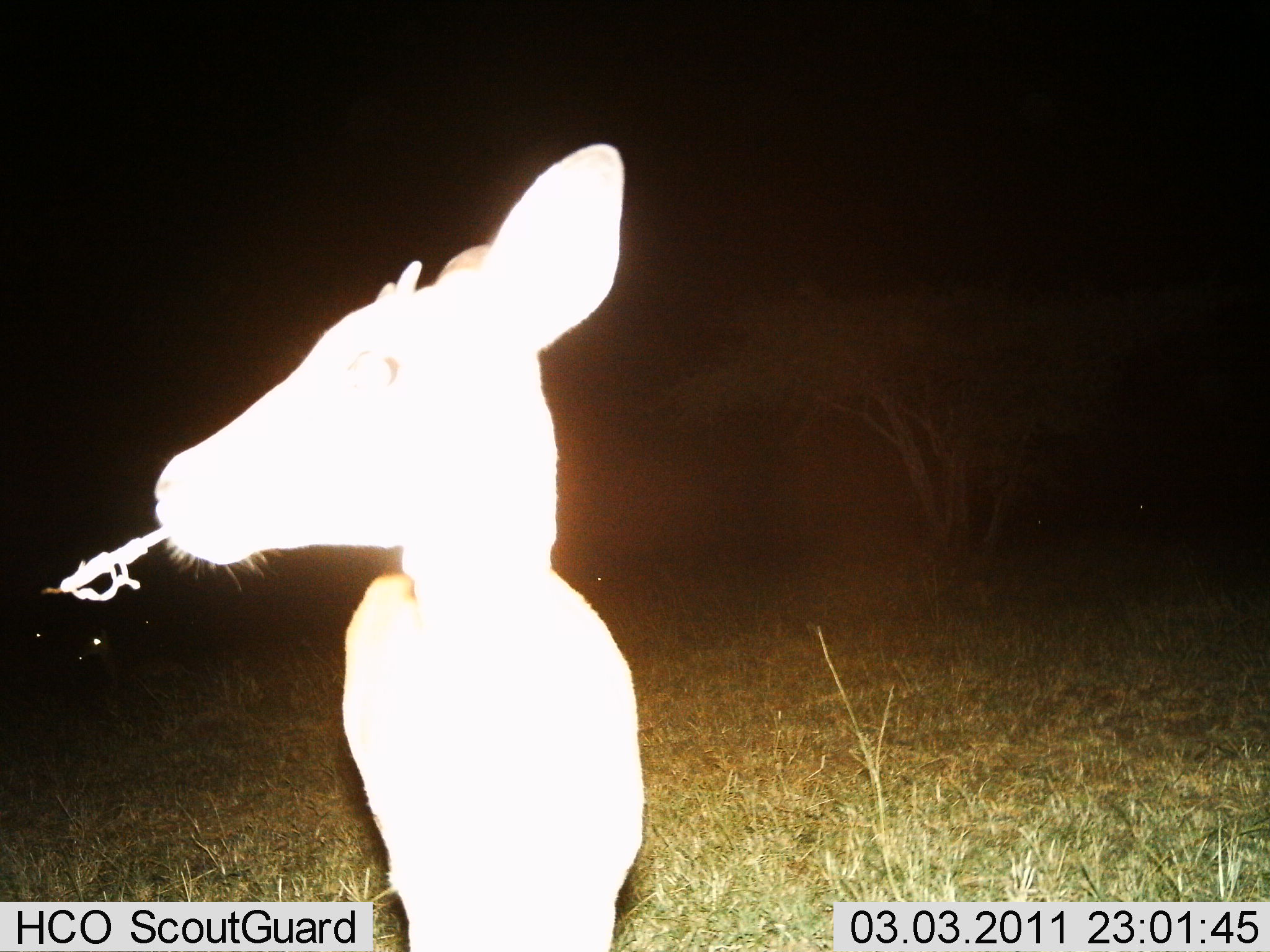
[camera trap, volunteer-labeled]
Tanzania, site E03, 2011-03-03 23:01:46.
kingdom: Animalia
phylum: Chordata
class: Mammalia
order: Artiodactyla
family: Bovidae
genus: Madoqua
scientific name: Madoqua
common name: dikdik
Dikdik (Madoqua), count 1. Behavior (volunteer vote fractions): standing 50%, resting 0%, moving 0%, interacting 0%. Young present (vote fraction): 0%. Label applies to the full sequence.